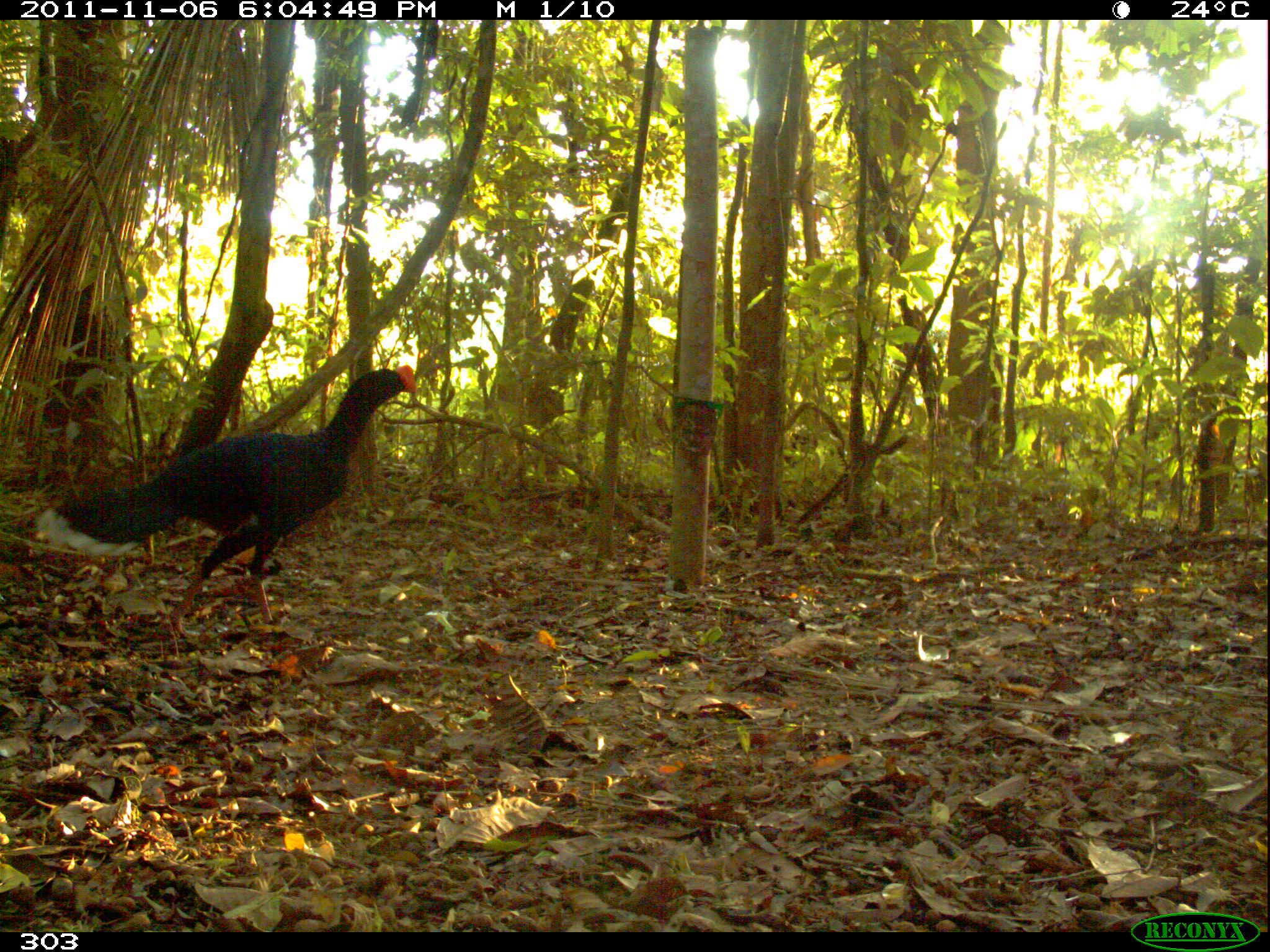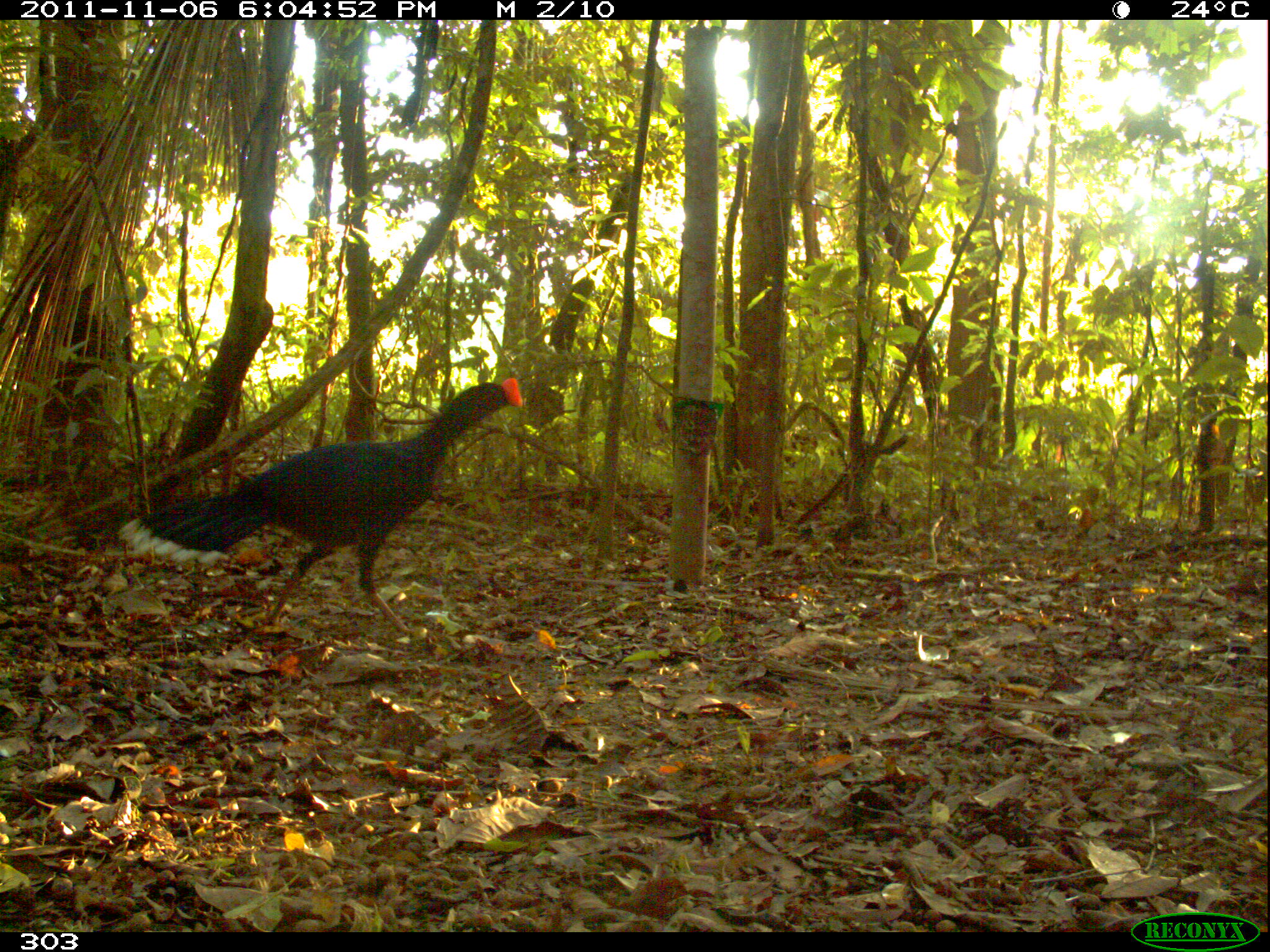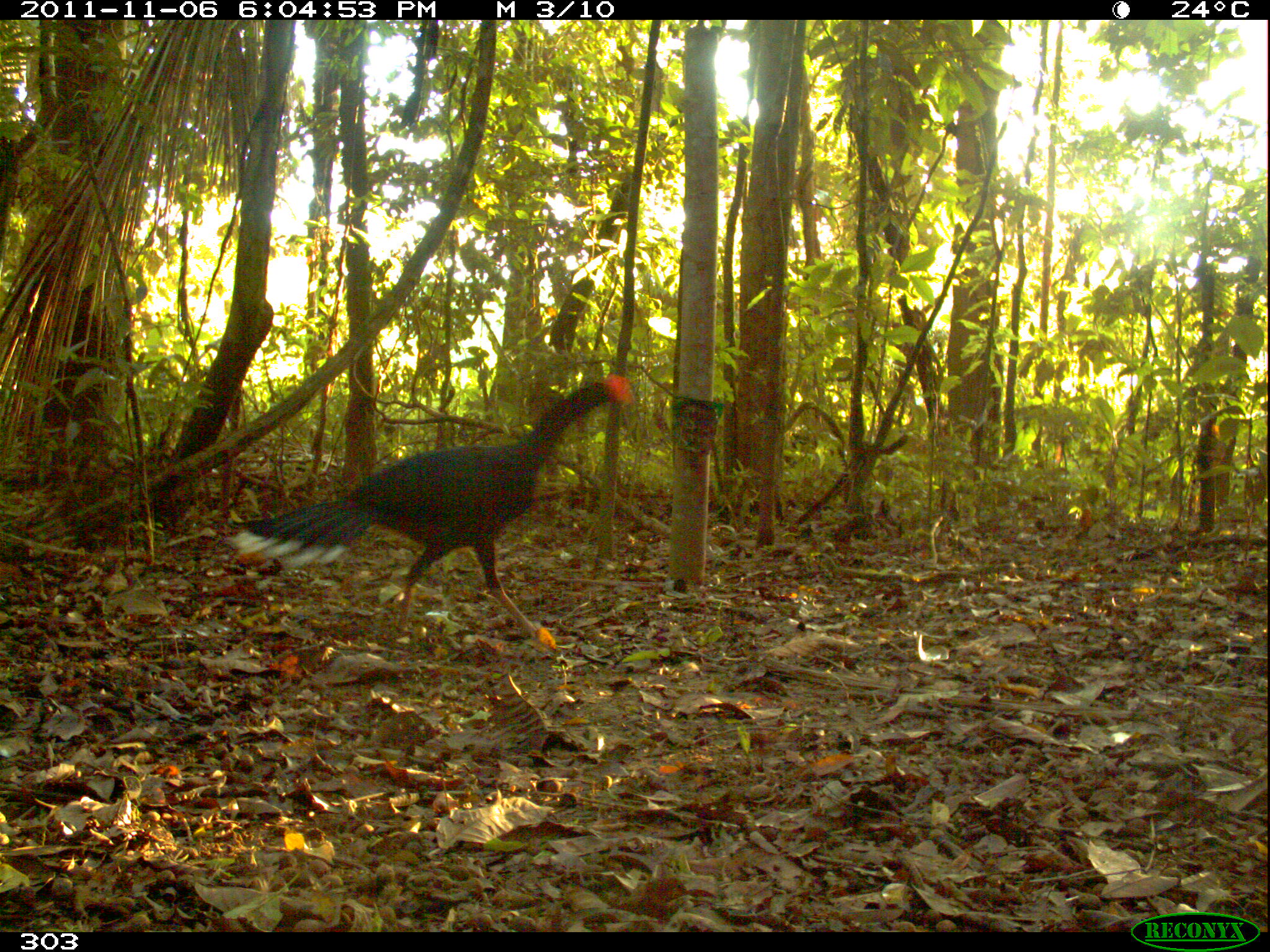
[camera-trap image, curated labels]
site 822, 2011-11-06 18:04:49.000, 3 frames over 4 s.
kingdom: Animalia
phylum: Chordata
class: Aves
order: Galliformes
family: Cracidae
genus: Mitu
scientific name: Mitu tuberosum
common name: razor-billed curassow